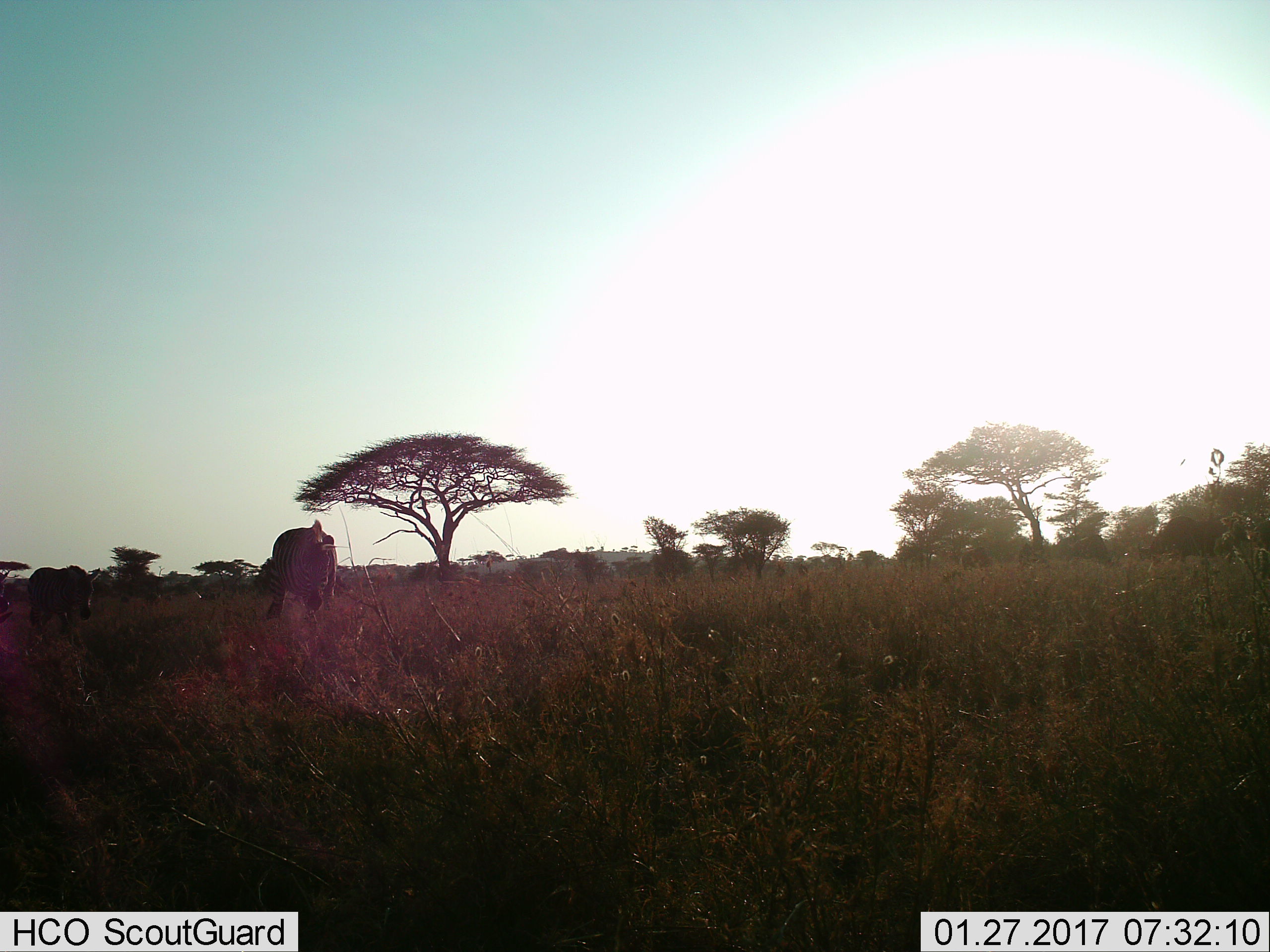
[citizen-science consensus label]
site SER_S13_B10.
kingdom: Animalia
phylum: Chordata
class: Mammalia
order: Perissodactyla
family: Equidae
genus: Equus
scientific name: Equus quagga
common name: plains zebra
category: zebraplains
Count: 2.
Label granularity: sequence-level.